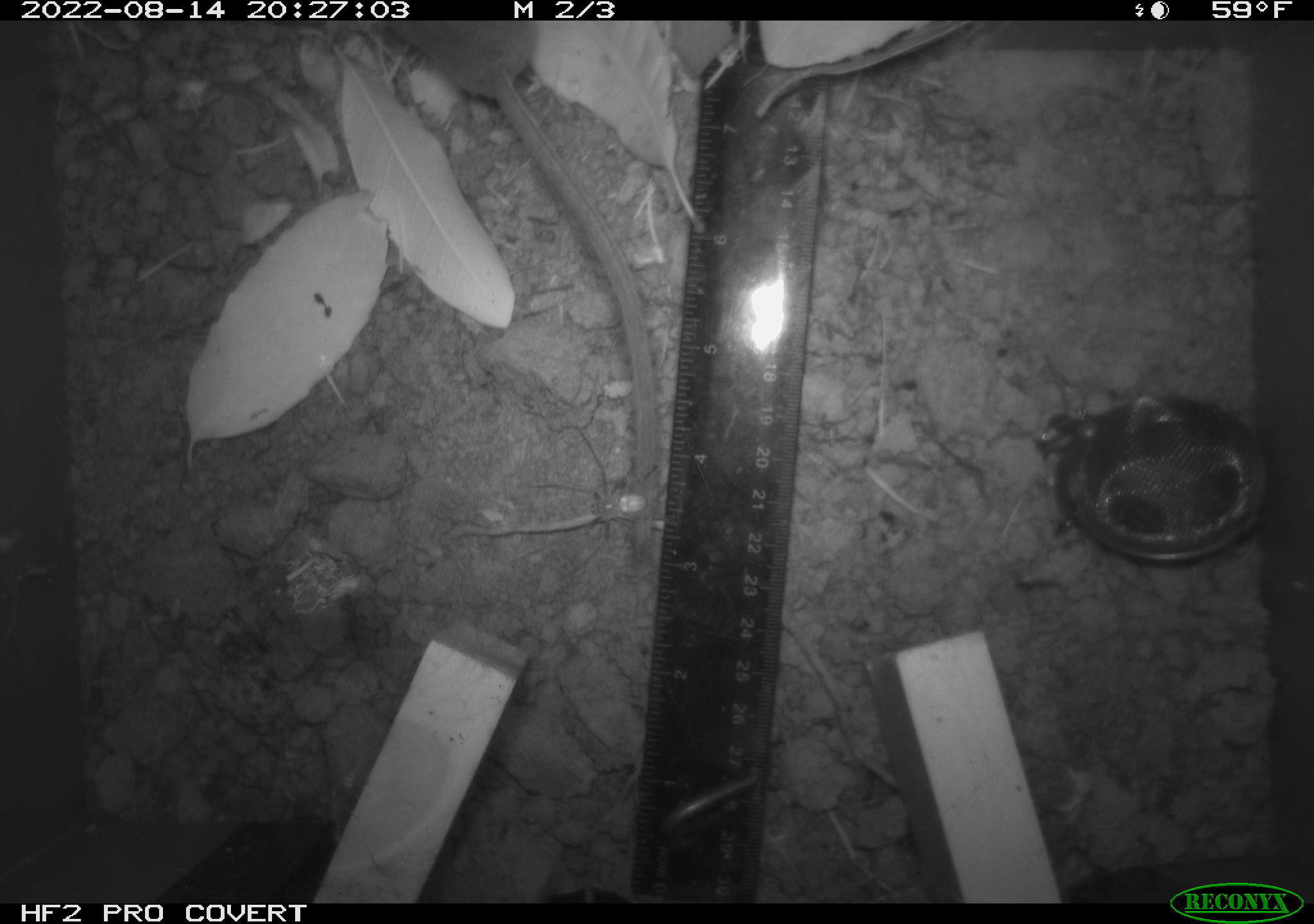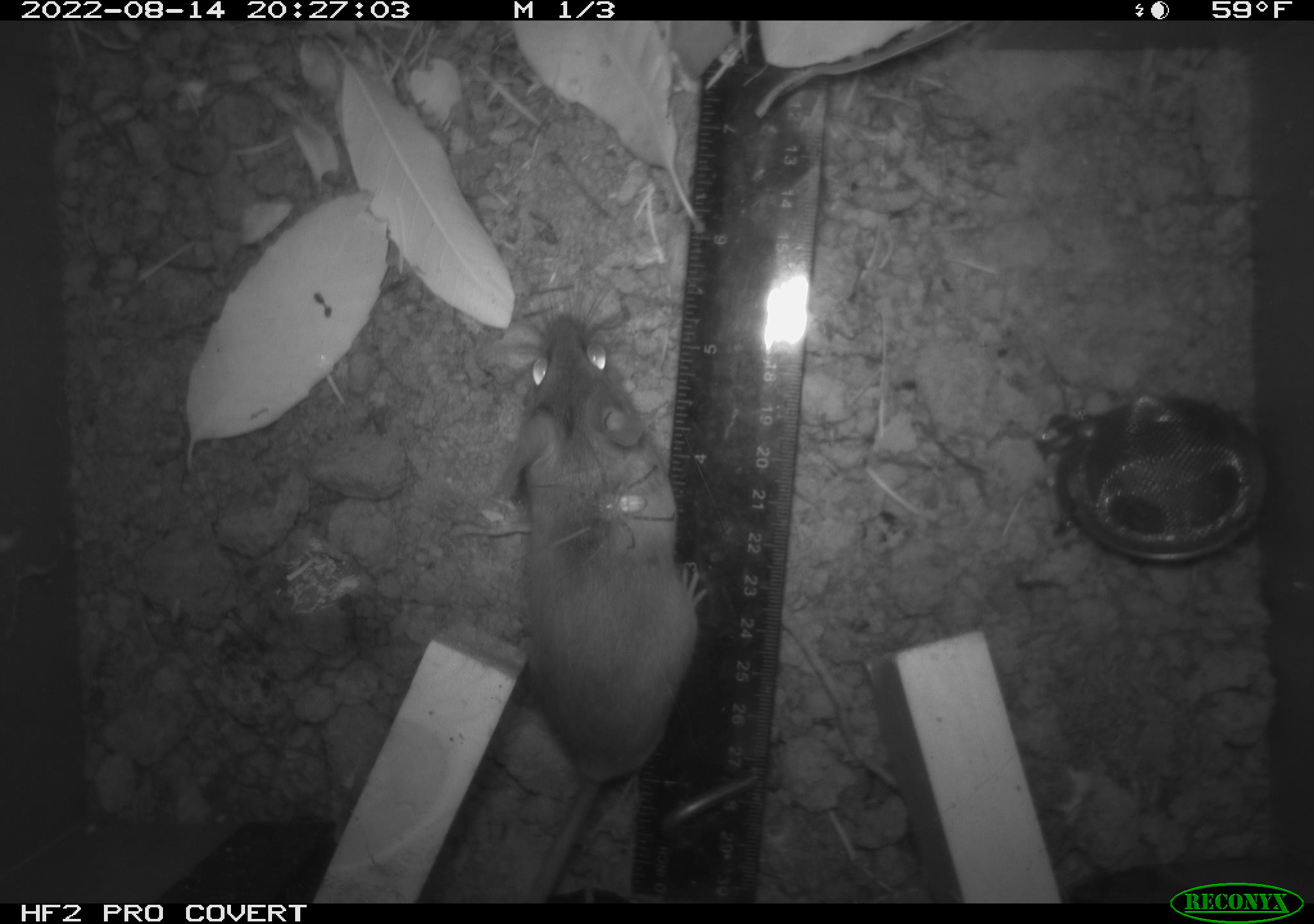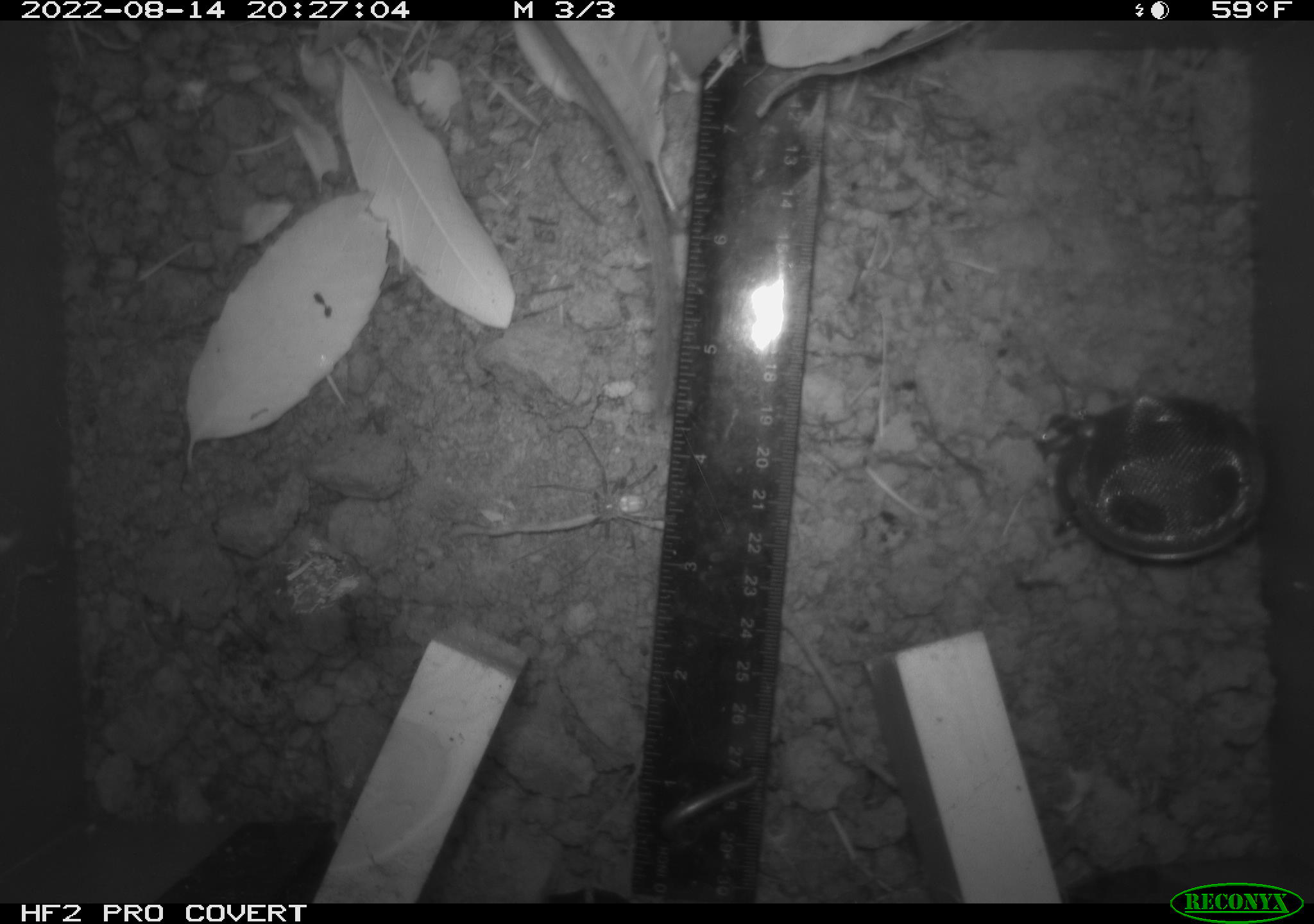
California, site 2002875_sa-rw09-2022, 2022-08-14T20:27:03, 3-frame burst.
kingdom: Animalia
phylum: Arthropoda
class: Arachnida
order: Araneae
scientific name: Araneae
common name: spider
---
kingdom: Animalia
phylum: Chordata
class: Mammalia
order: Rodentia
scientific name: Rodentia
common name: rodent